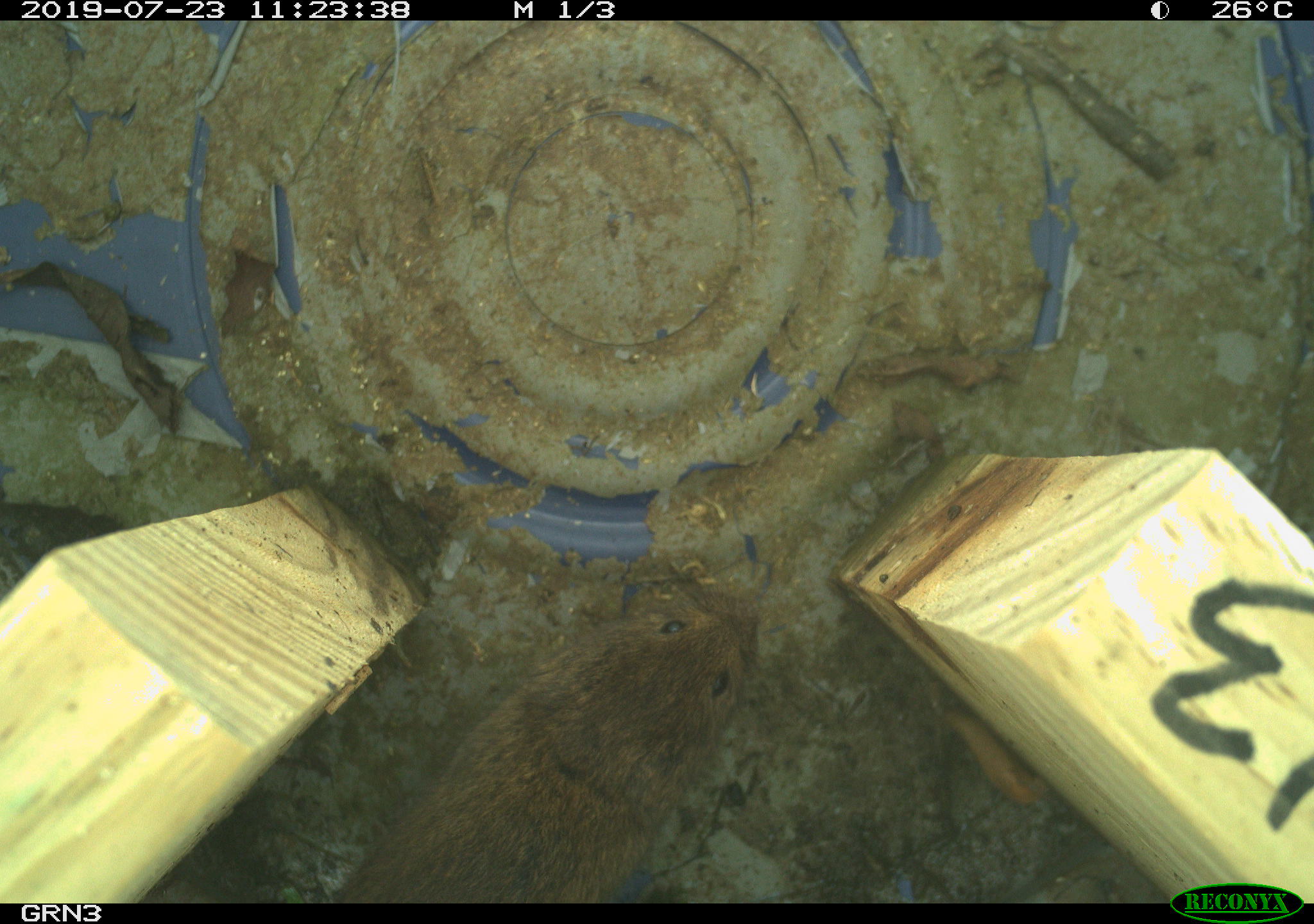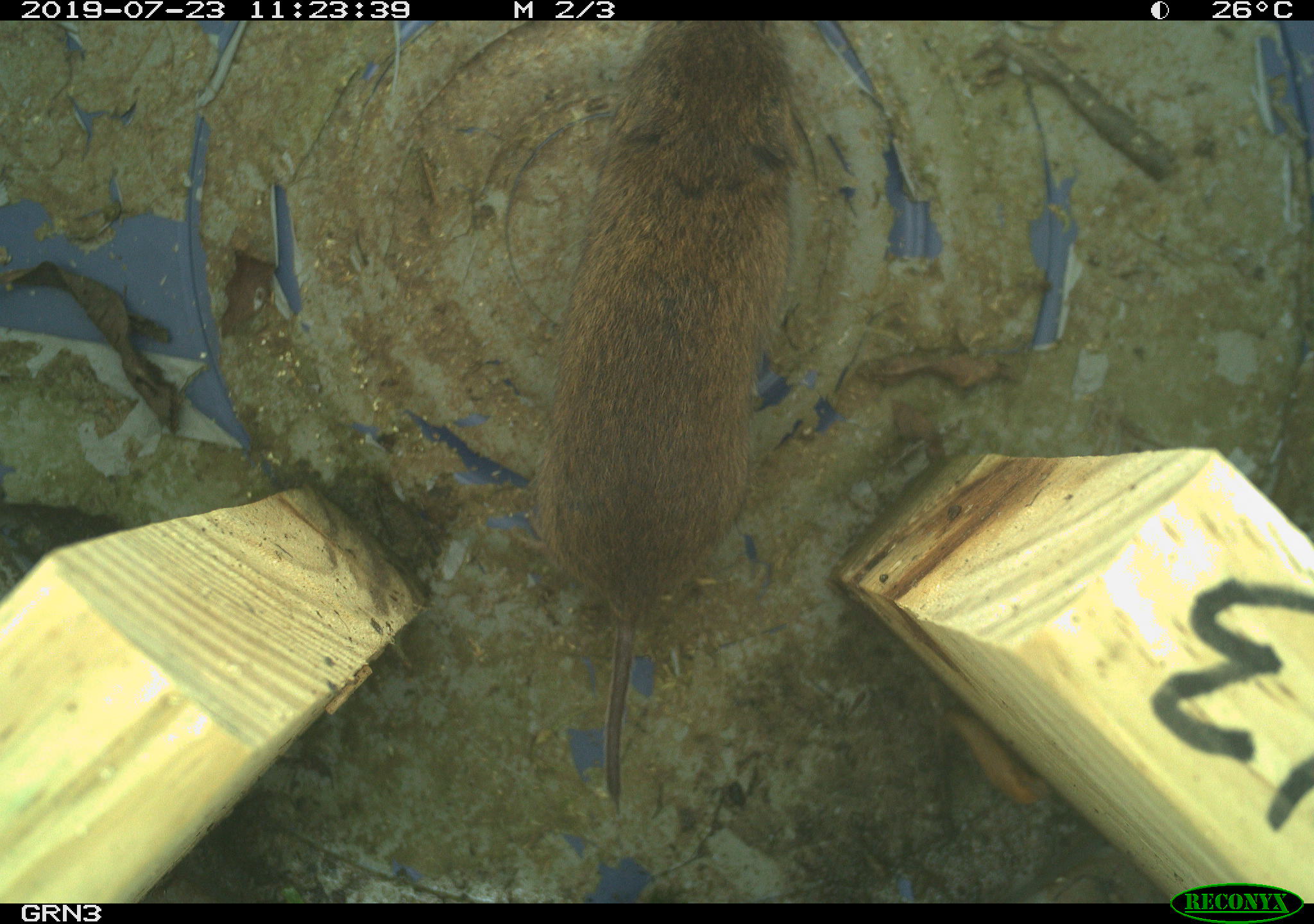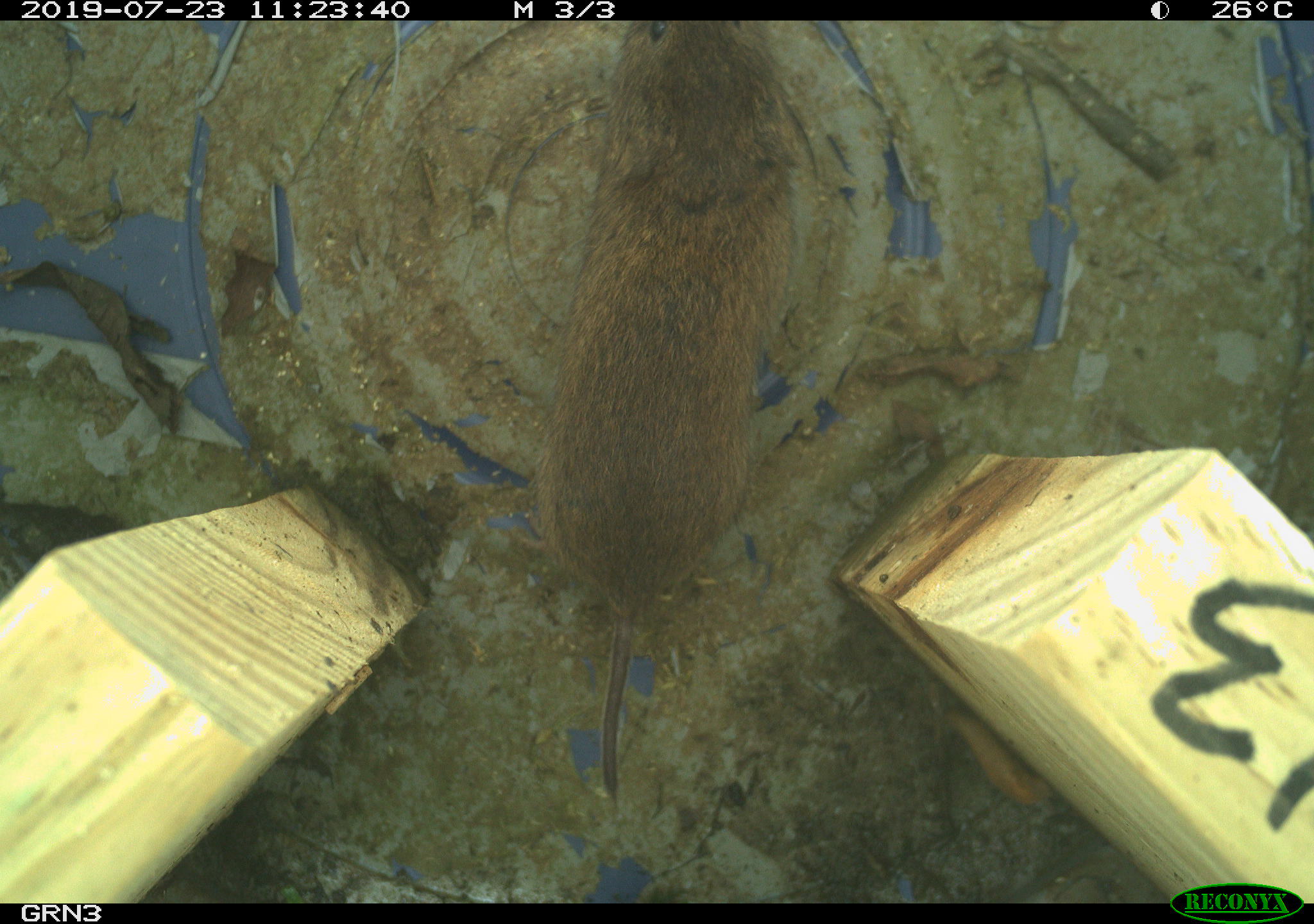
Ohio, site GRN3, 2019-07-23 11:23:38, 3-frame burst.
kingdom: Animalia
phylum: Chordata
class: Mammalia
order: Rodentia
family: Cricetidae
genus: Microtus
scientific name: Microtus pennsylvanicus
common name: meadow vole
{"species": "meadow vole (Microtus pennsylvanicus)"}